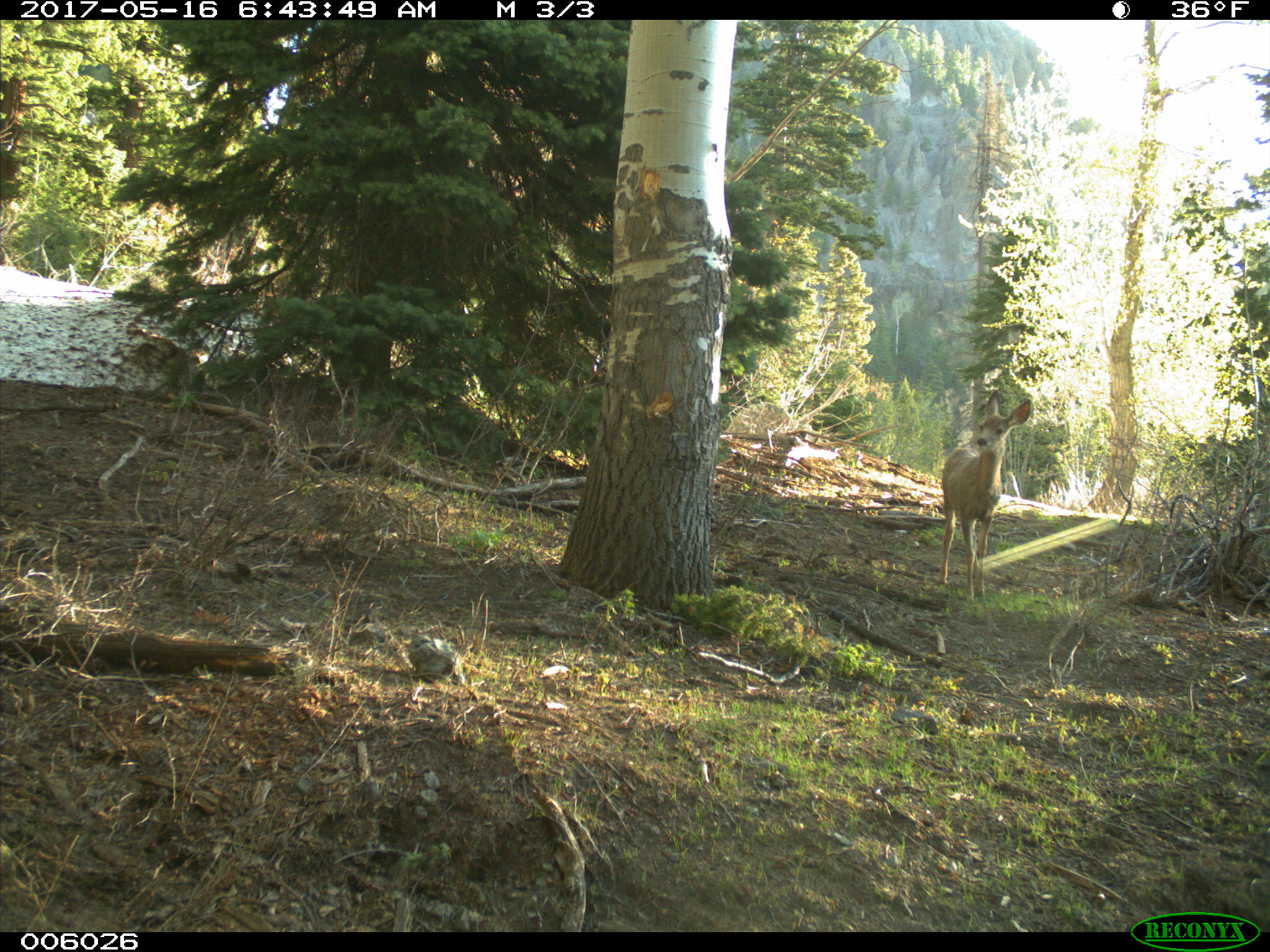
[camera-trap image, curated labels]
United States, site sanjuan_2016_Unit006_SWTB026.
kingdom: Animalia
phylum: Chordata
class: Mammalia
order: Artiodactyla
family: Cervidae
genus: Odocoileus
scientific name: Odocoileus hemionus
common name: mule deer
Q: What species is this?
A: Odocoileus hemionus (mule deer).